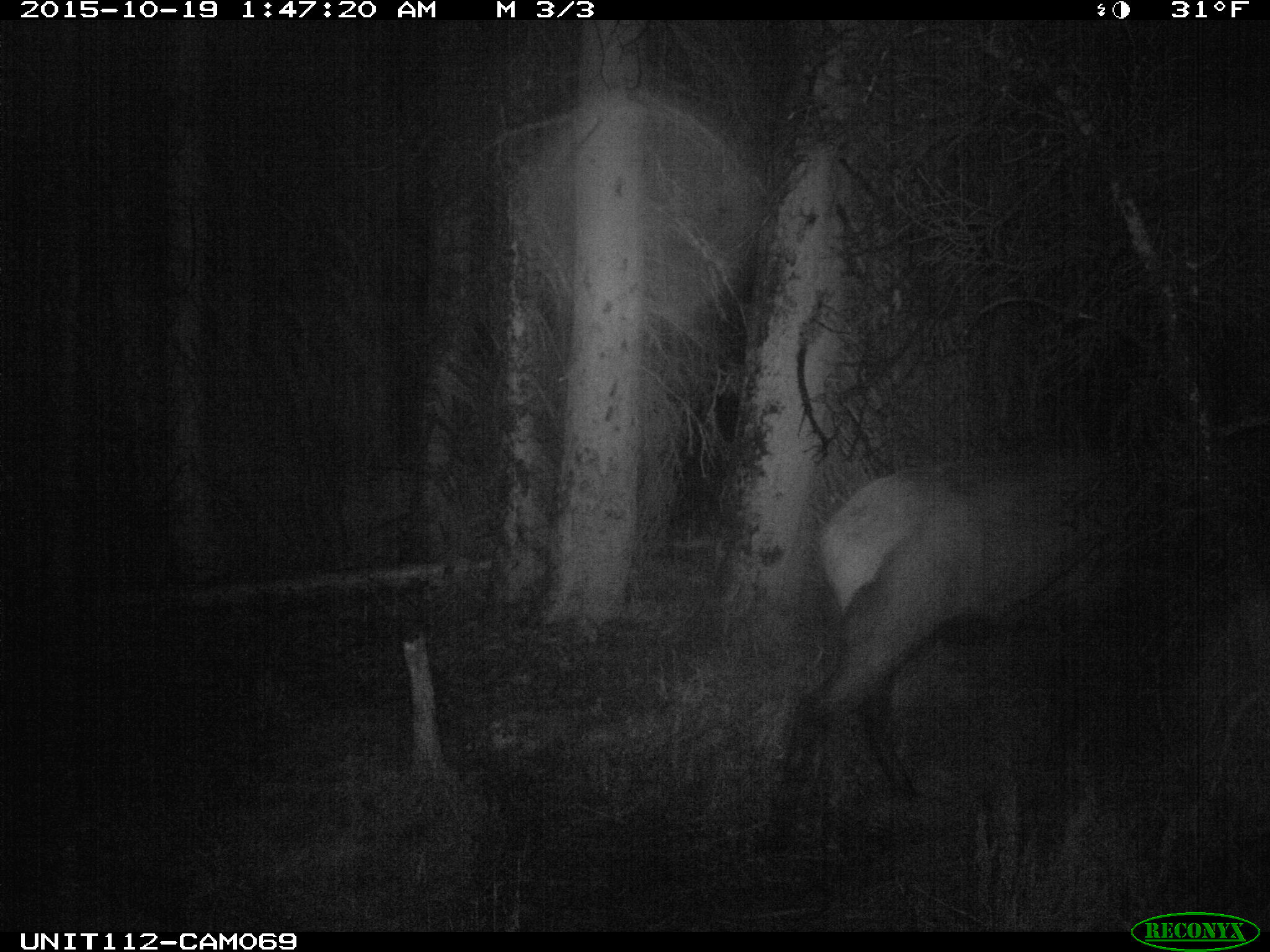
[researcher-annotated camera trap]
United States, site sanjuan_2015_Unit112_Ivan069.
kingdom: Animalia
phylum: Chordata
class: Mammalia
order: Artiodactyla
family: Cervidae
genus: Cervus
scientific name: Cervus elaphus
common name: red deer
Cervus elaphus (red deer).